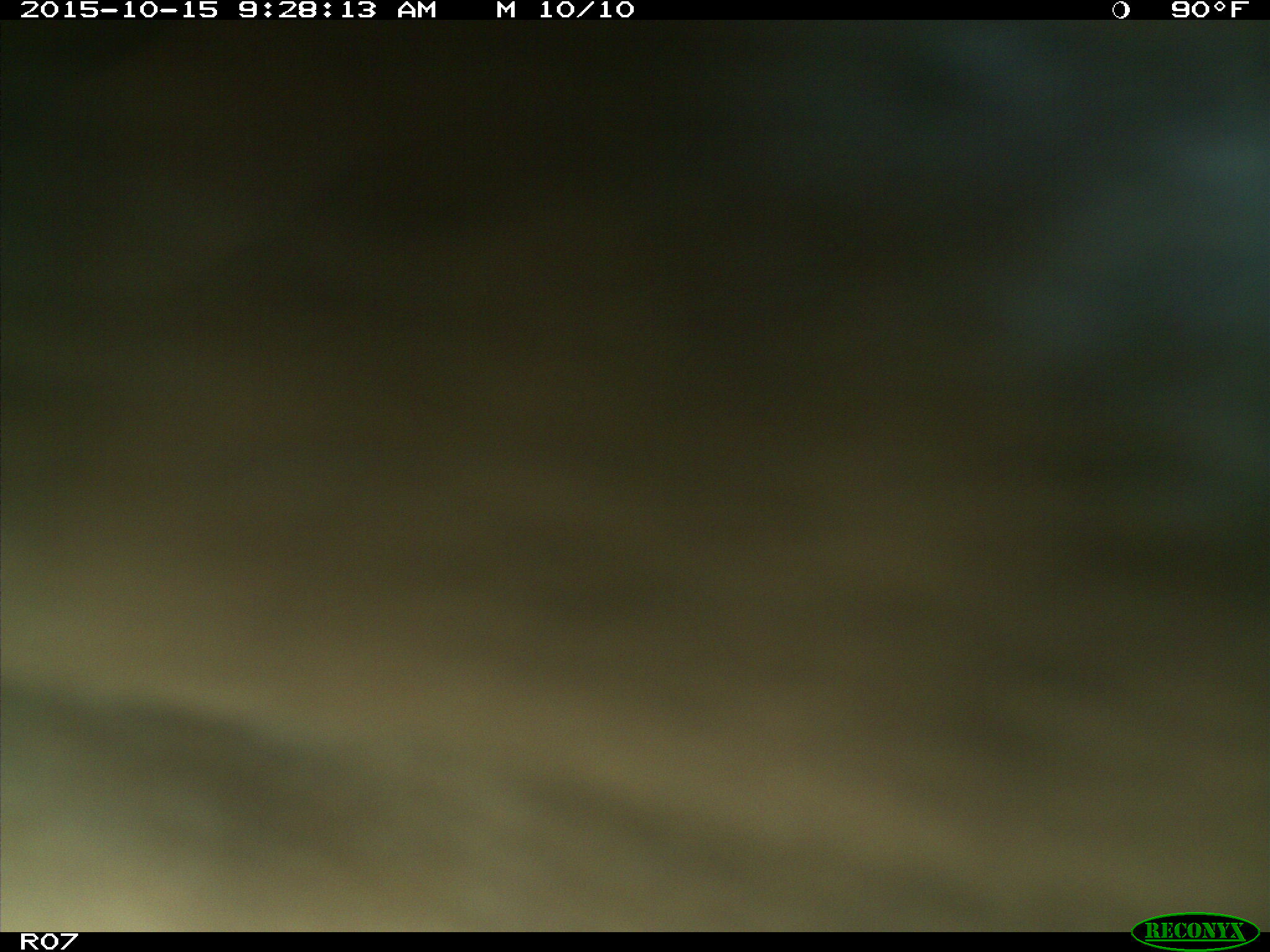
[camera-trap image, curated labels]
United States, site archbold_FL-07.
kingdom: Animalia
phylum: Chordata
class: Mammalia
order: Artiodactyla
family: Bovidae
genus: Bos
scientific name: Bos taurus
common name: domestic cow